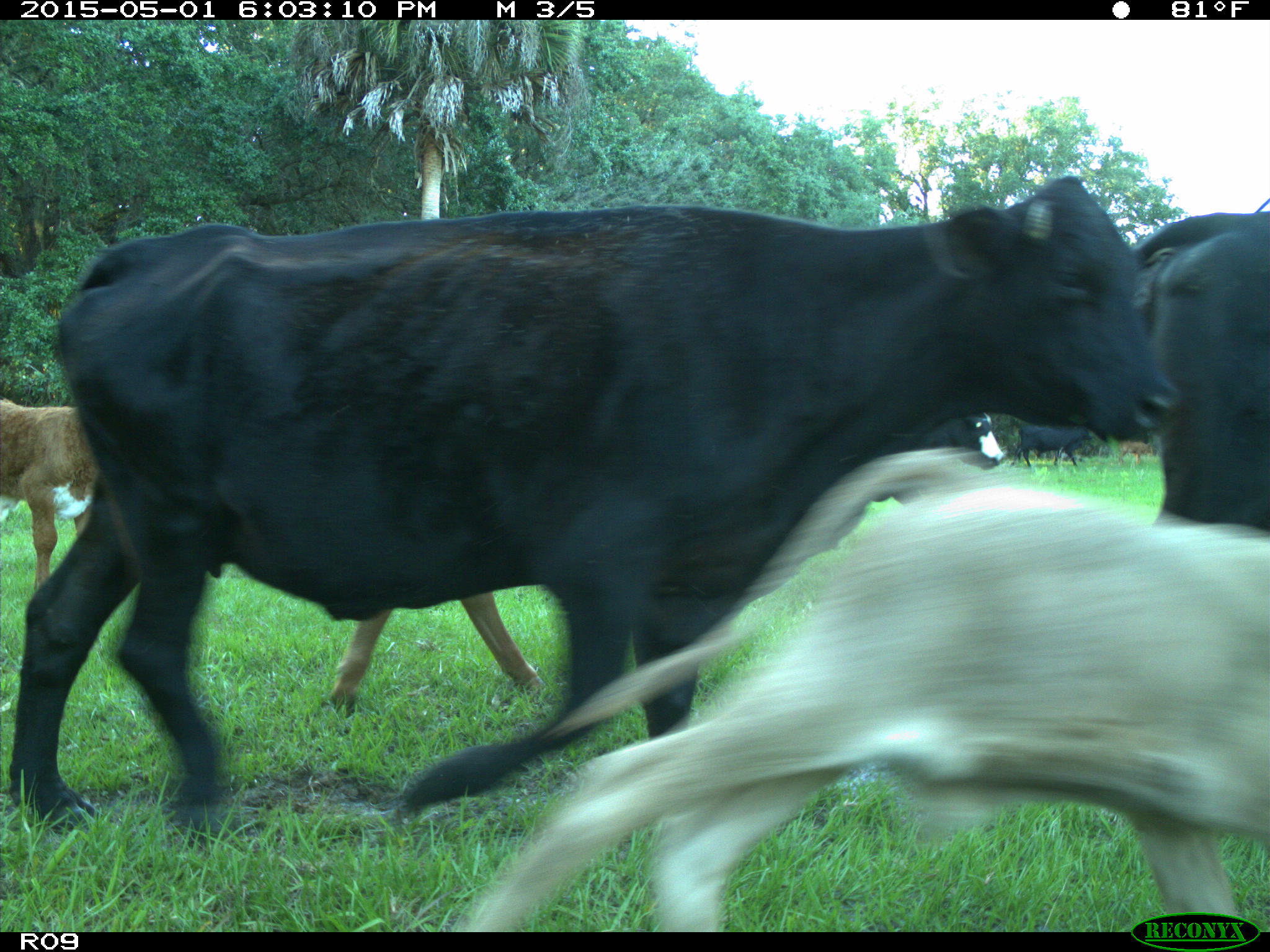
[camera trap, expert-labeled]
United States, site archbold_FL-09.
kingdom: Animalia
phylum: Chordata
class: Mammalia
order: Artiodactyla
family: Bovidae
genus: Bos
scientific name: Bos taurus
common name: domestic cow